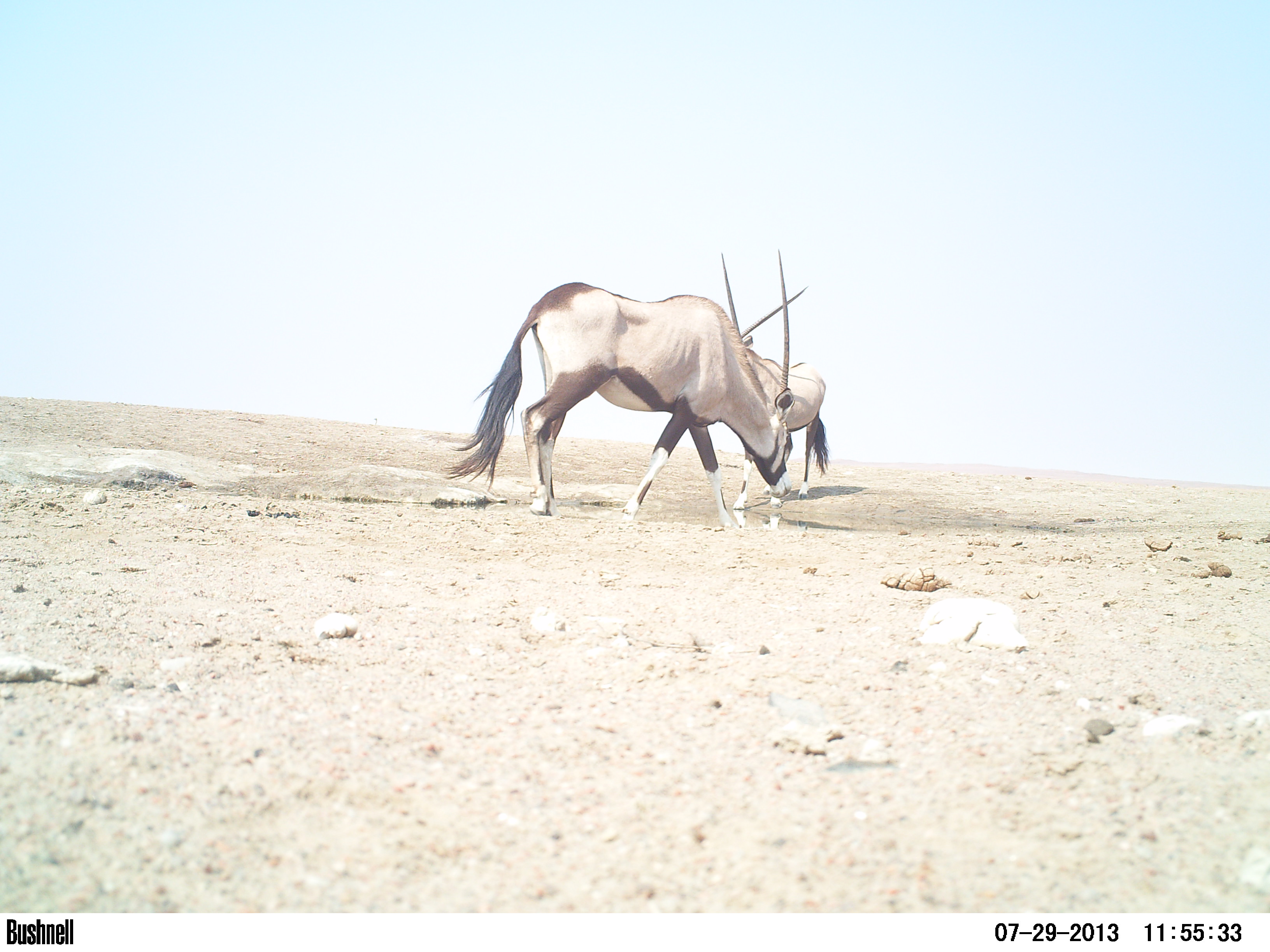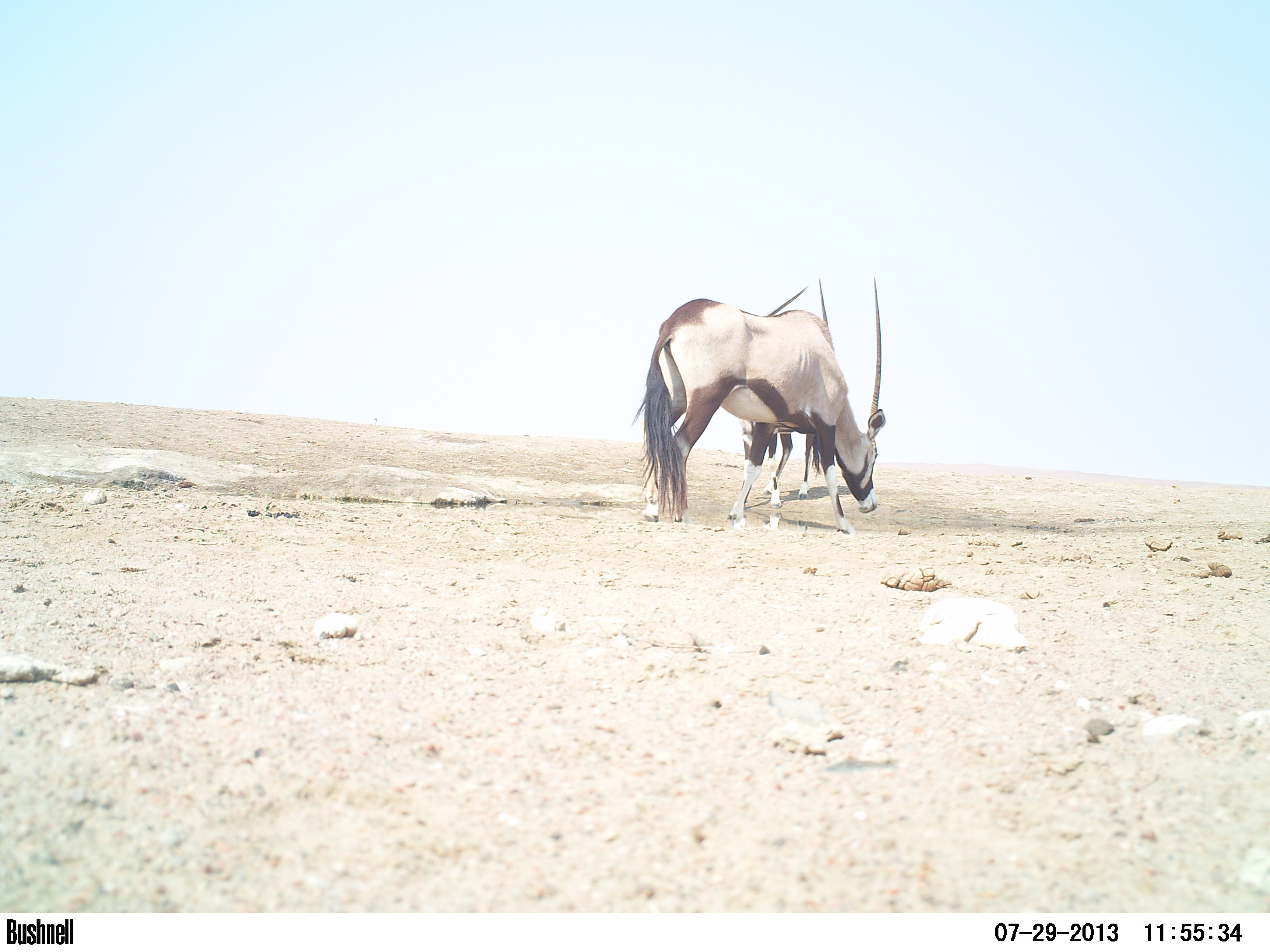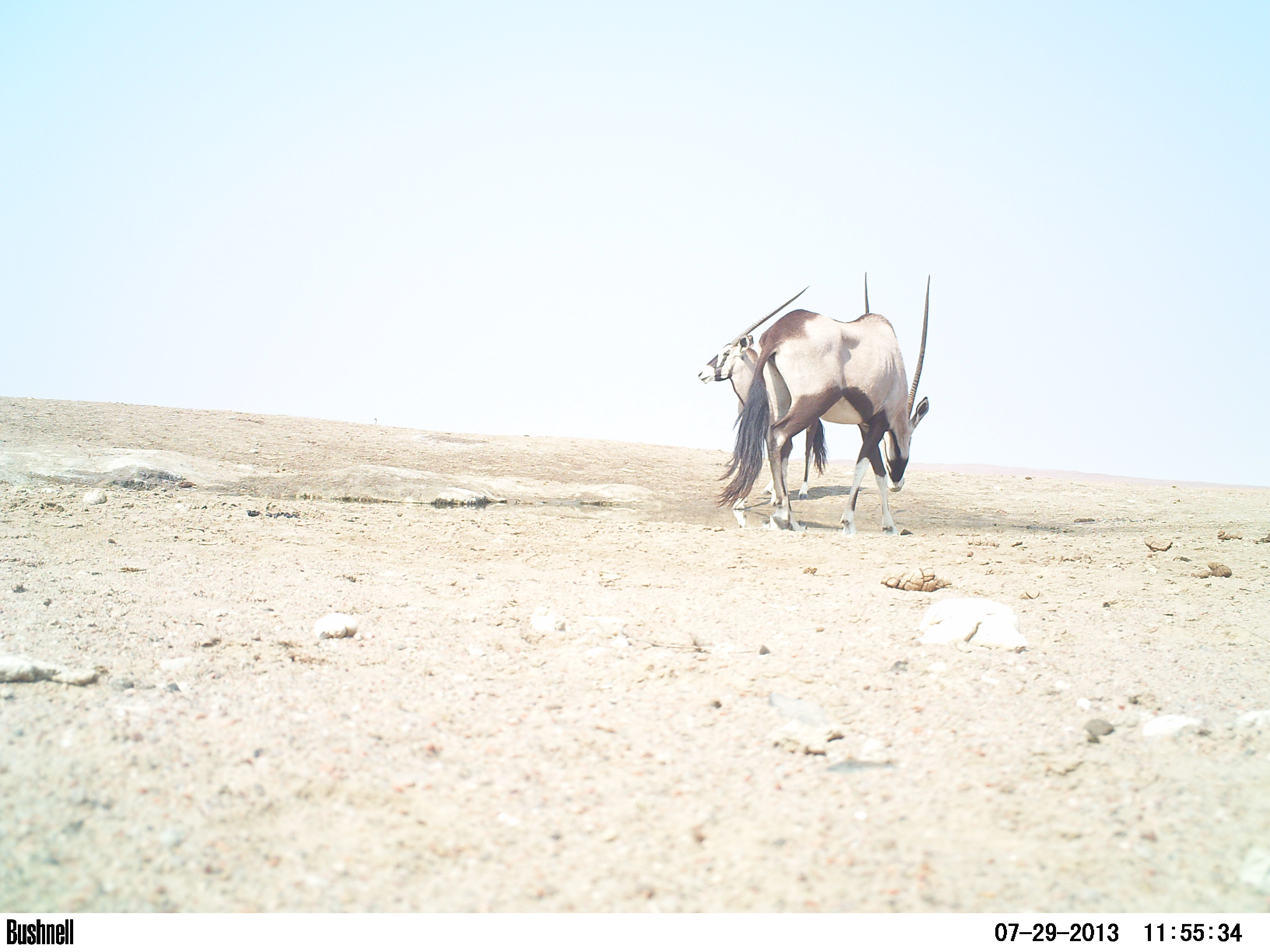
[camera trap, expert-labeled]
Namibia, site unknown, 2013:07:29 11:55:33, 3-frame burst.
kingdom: Animalia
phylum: Chordata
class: Mammalia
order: Artiodactyla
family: Bovidae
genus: Oryx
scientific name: Oryx gazella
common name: gemsbok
Oryx gazella (gemsbok).